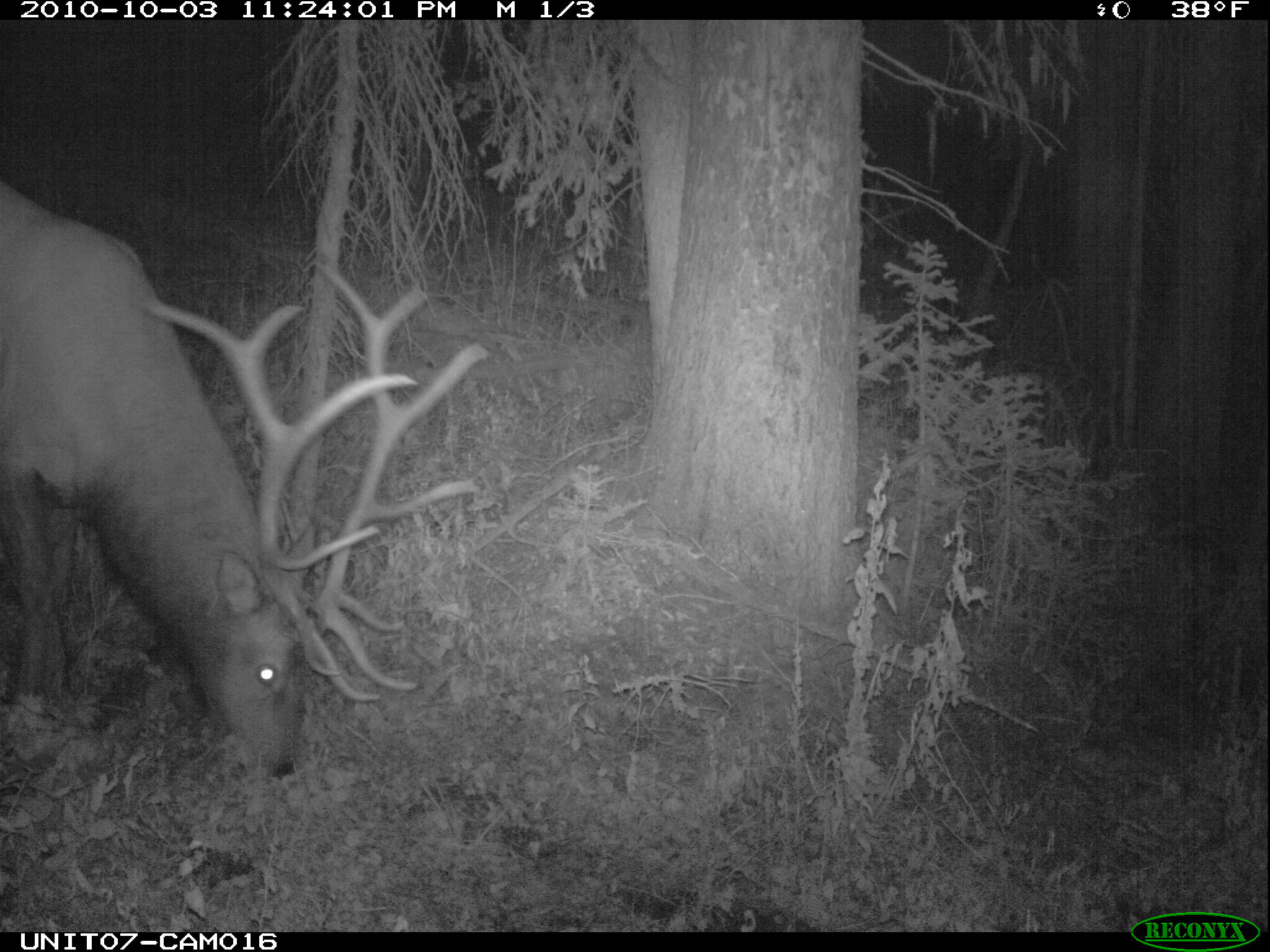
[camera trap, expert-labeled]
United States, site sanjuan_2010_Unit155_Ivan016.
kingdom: Animalia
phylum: Chordata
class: Mammalia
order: Artiodactyla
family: Cervidae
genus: Cervus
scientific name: Cervus elaphus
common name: red deer